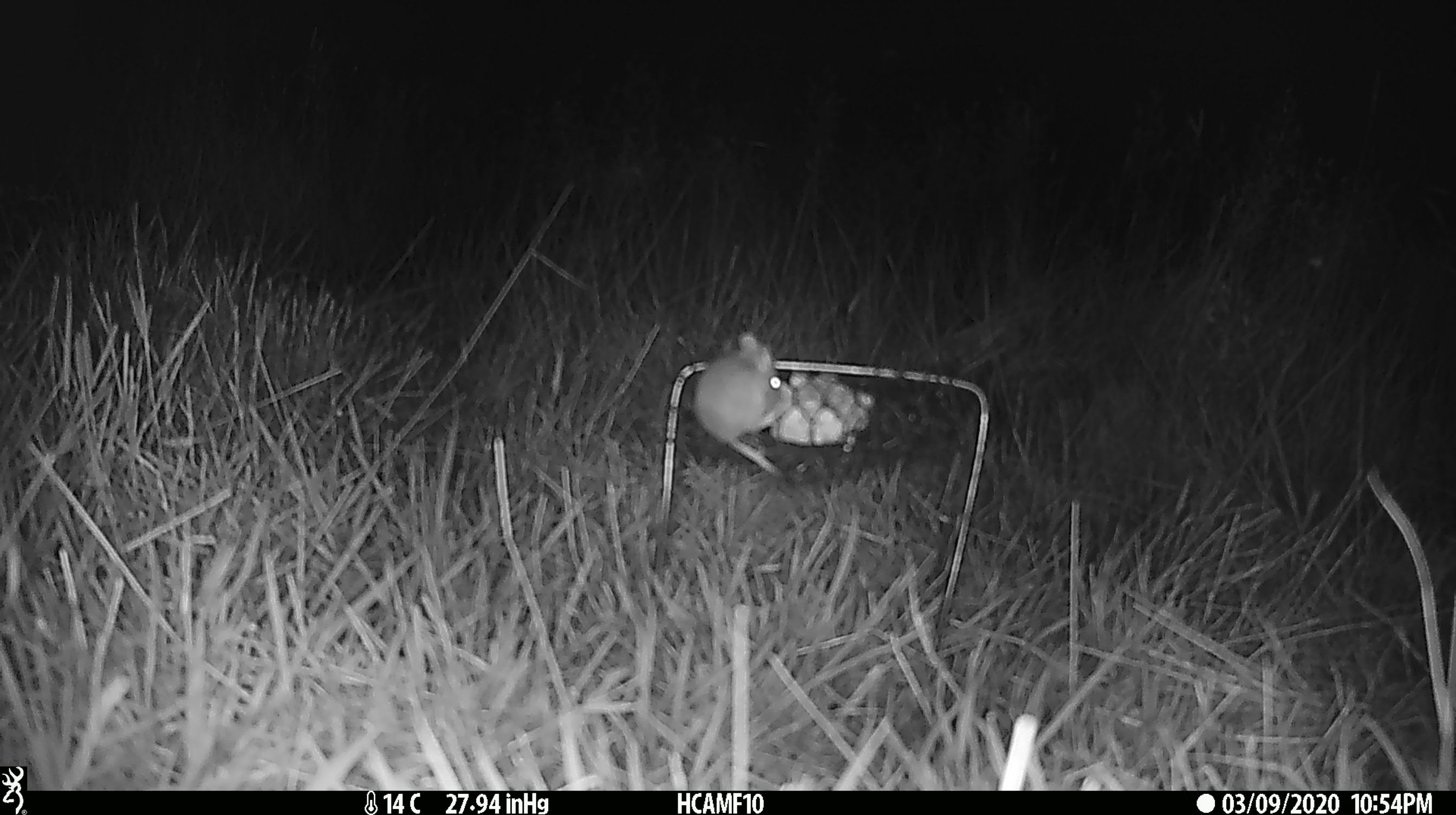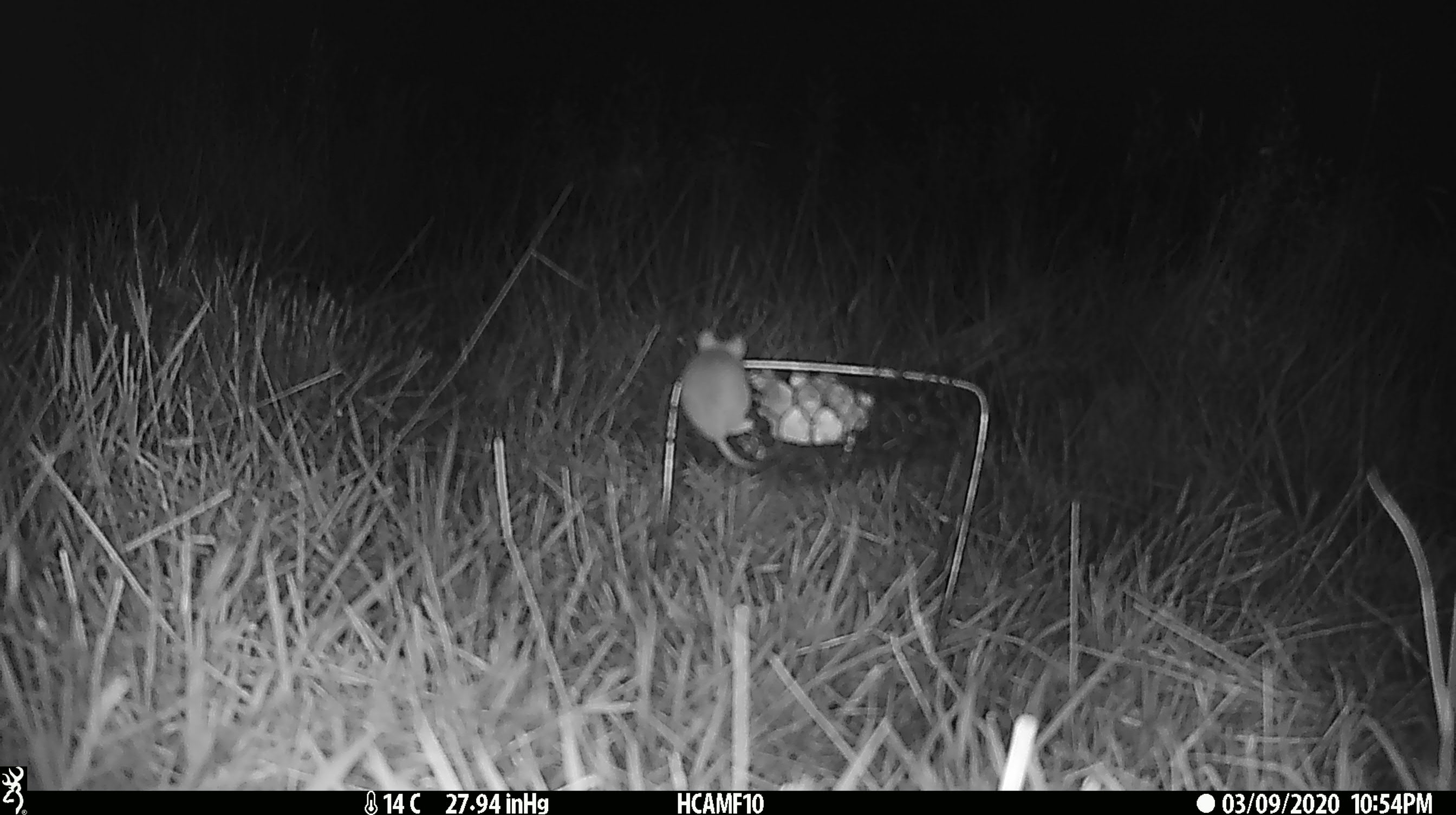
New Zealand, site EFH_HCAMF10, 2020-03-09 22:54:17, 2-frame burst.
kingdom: Animalia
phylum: Chordata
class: Mammalia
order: Rodentia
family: Muridae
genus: Mus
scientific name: Mus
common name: mouse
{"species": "mouse (Mus)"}